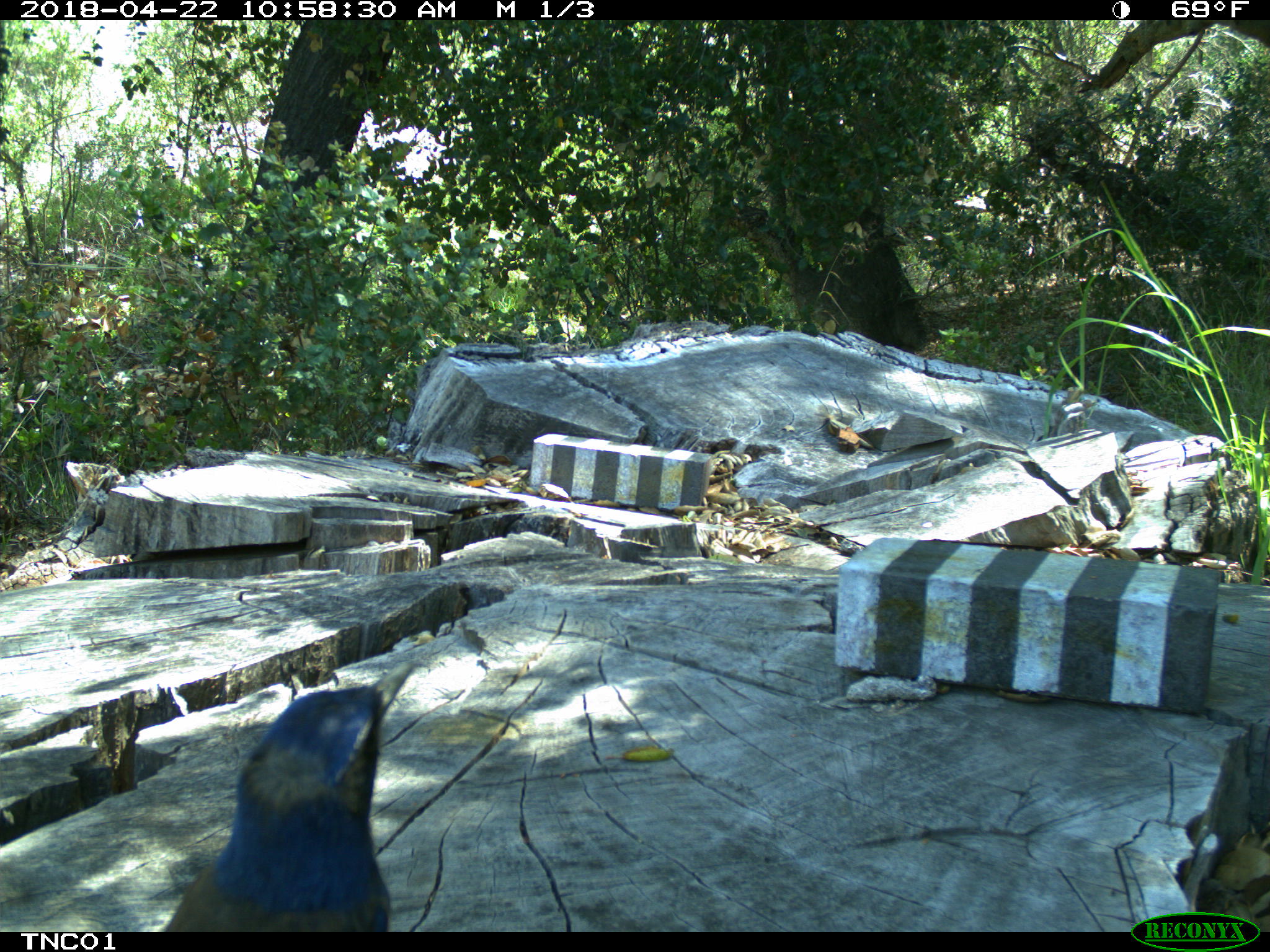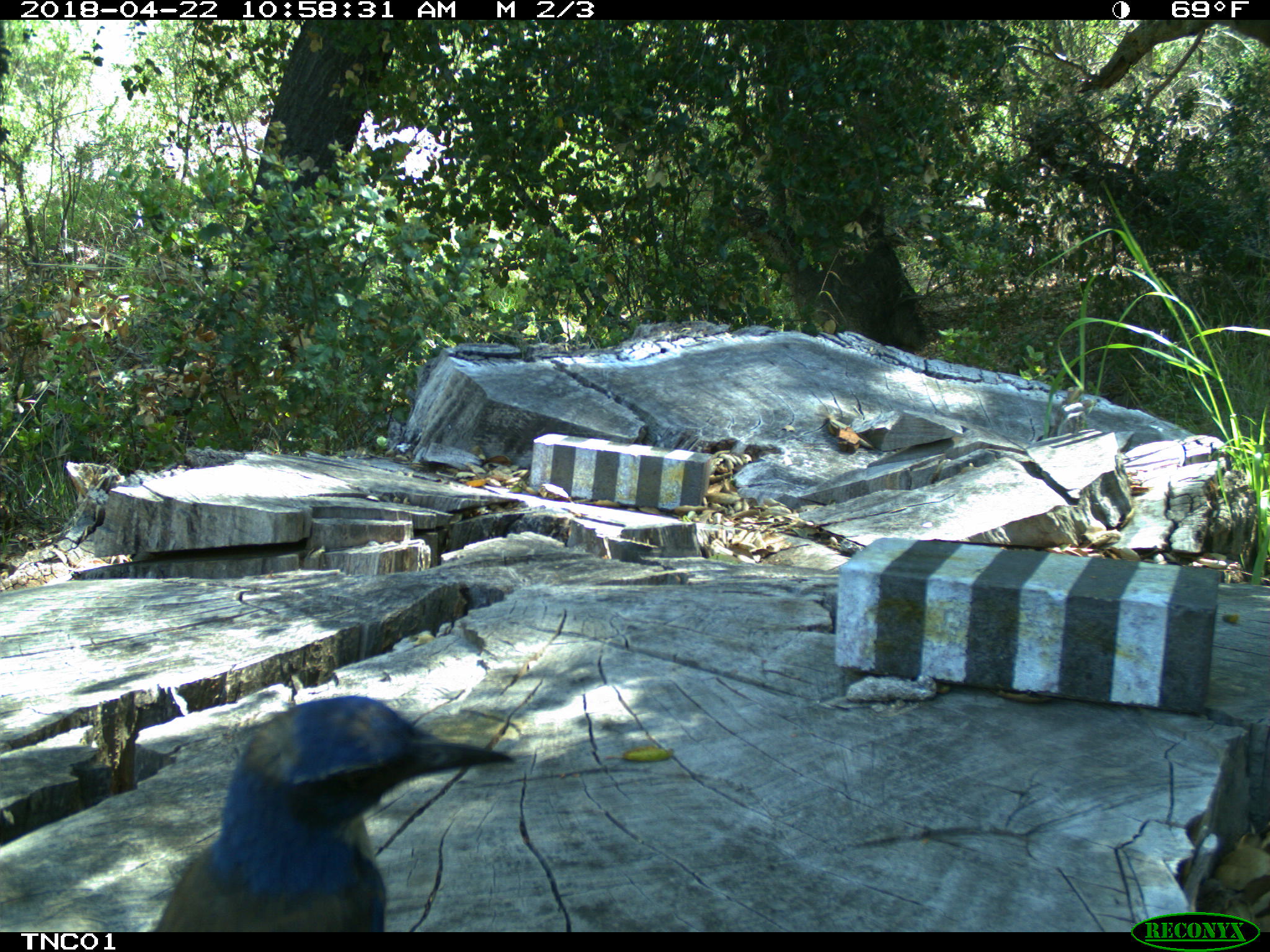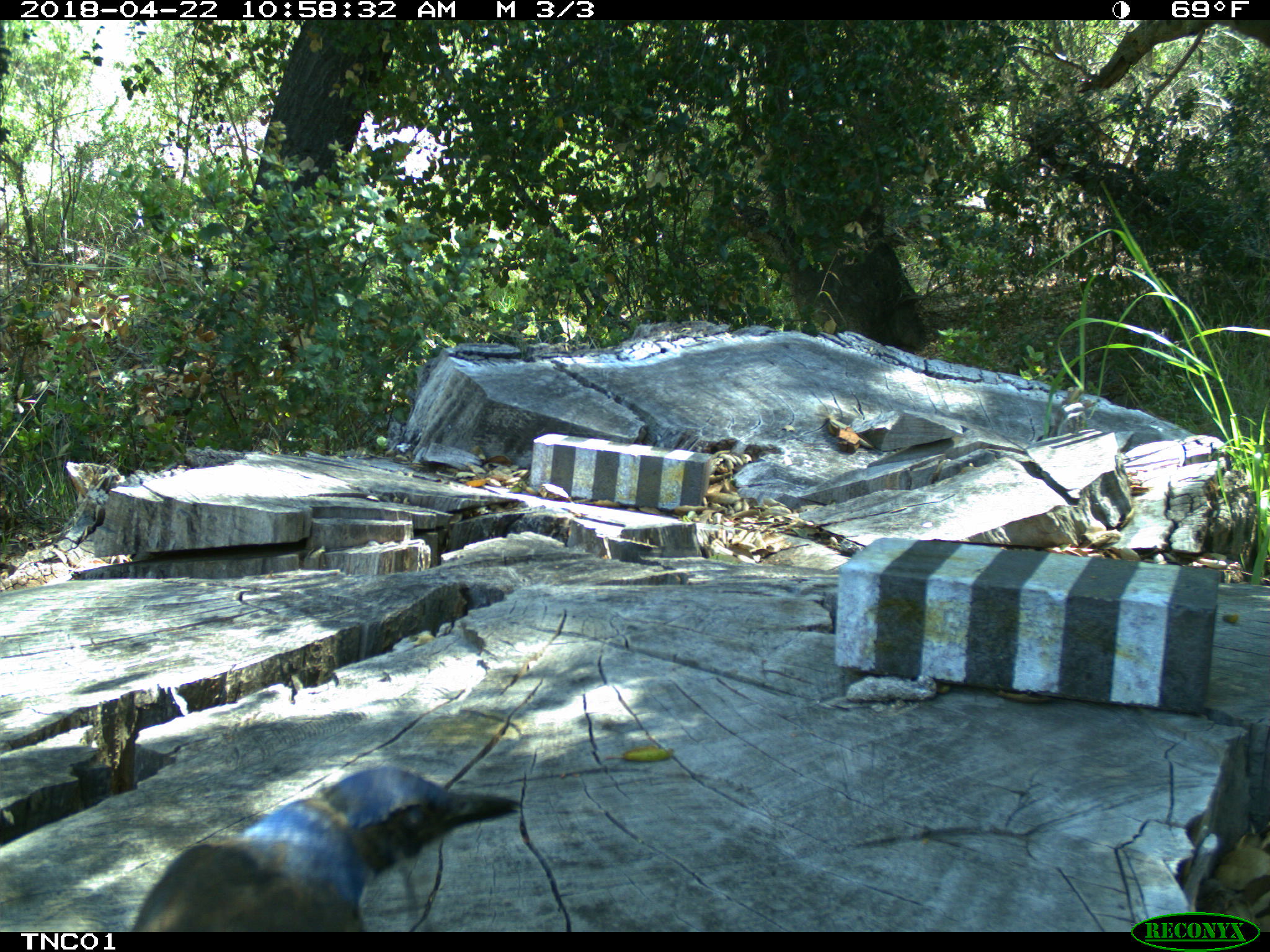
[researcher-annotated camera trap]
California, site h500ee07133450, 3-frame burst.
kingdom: Animalia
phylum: Chordata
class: Aves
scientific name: Aves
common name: bird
Bird (Aves).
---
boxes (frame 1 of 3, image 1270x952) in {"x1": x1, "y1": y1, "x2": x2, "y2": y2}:
bird: {"x1": 161, "y1": 656, "x2": 420, "y2": 931}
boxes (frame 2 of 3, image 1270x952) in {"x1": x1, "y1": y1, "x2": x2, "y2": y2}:
bird: {"x1": 154, "y1": 697, "x2": 515, "y2": 930}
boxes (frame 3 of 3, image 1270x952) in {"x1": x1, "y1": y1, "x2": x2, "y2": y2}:
bird: {"x1": 130, "y1": 766, "x2": 524, "y2": 931}